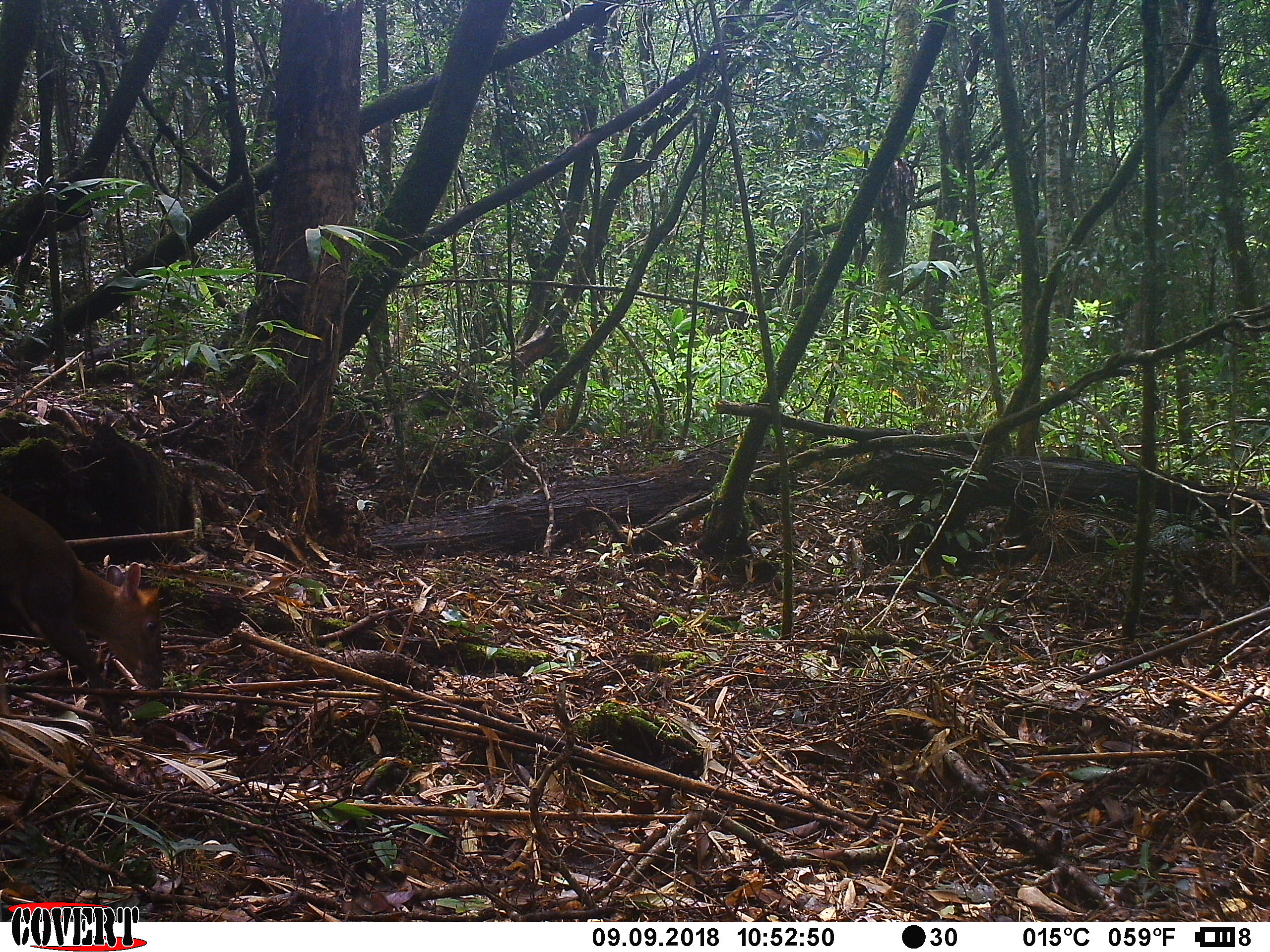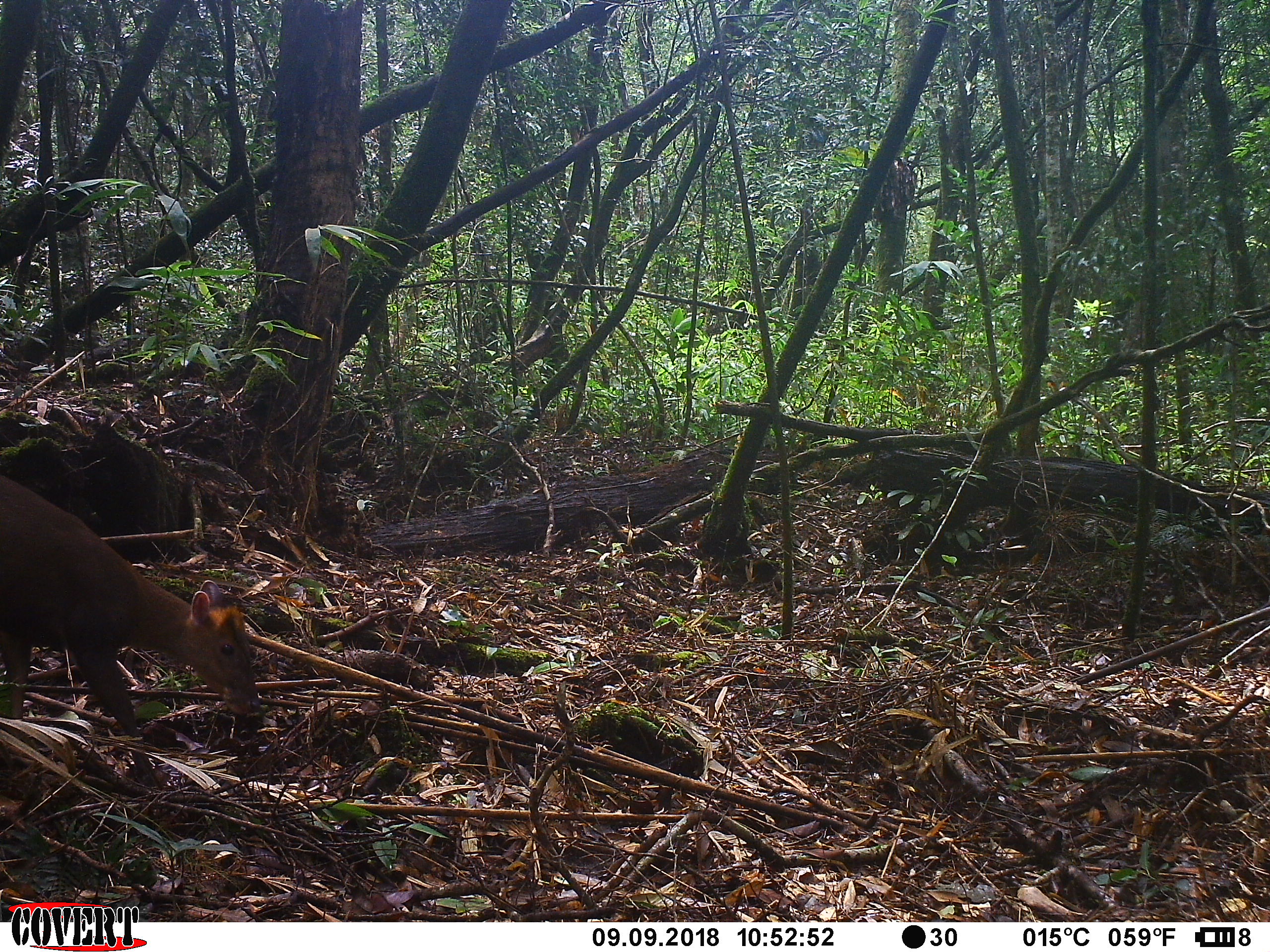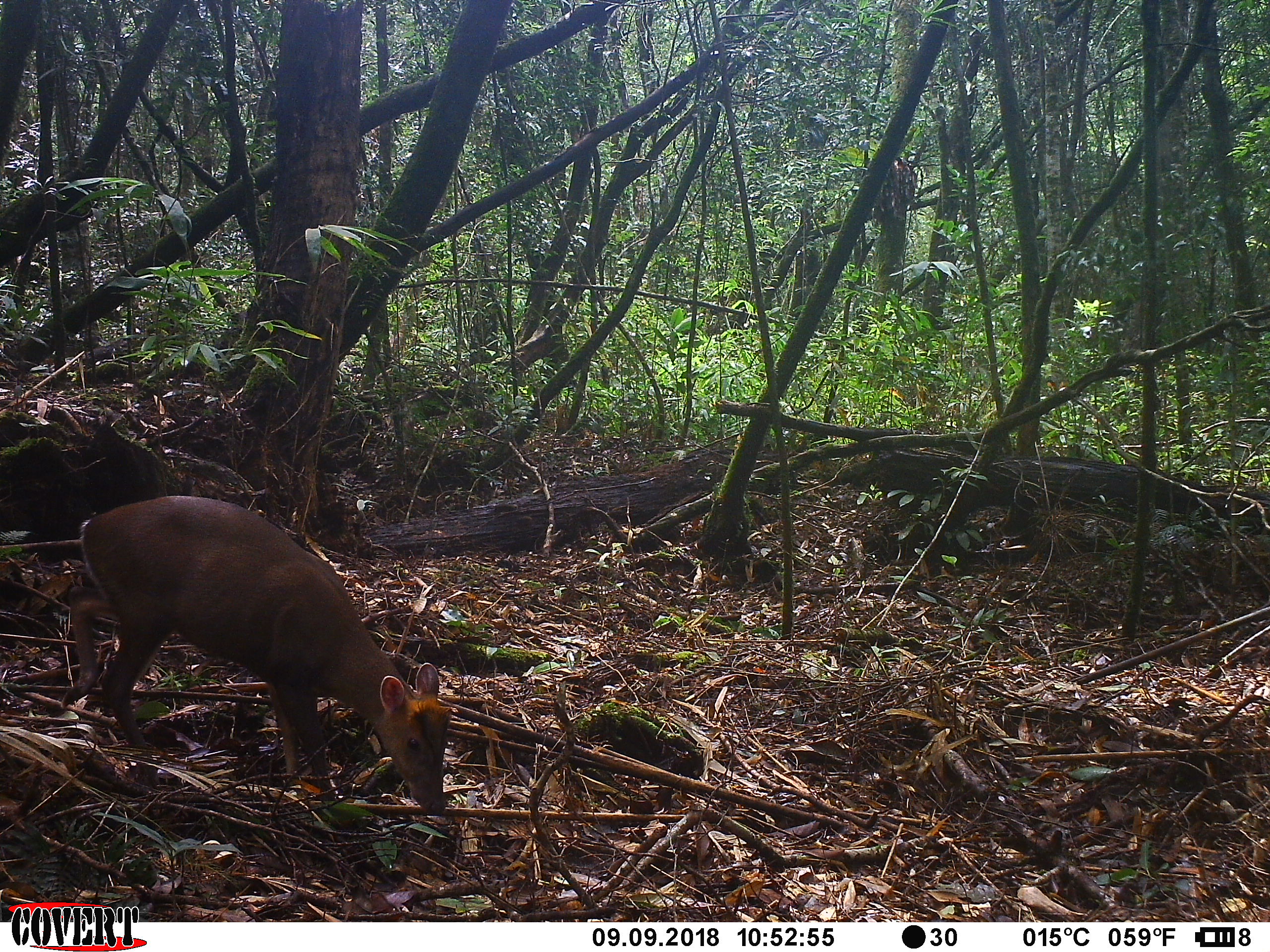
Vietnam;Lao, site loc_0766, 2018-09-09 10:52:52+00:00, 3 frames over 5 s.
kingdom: Animalia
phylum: Chordata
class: Mammalia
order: Artiodactyla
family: Cervidae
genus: Muntiacus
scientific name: Muntiacus rooseveltorum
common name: roosevelt's muntjac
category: roosevelts muntjac group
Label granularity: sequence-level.